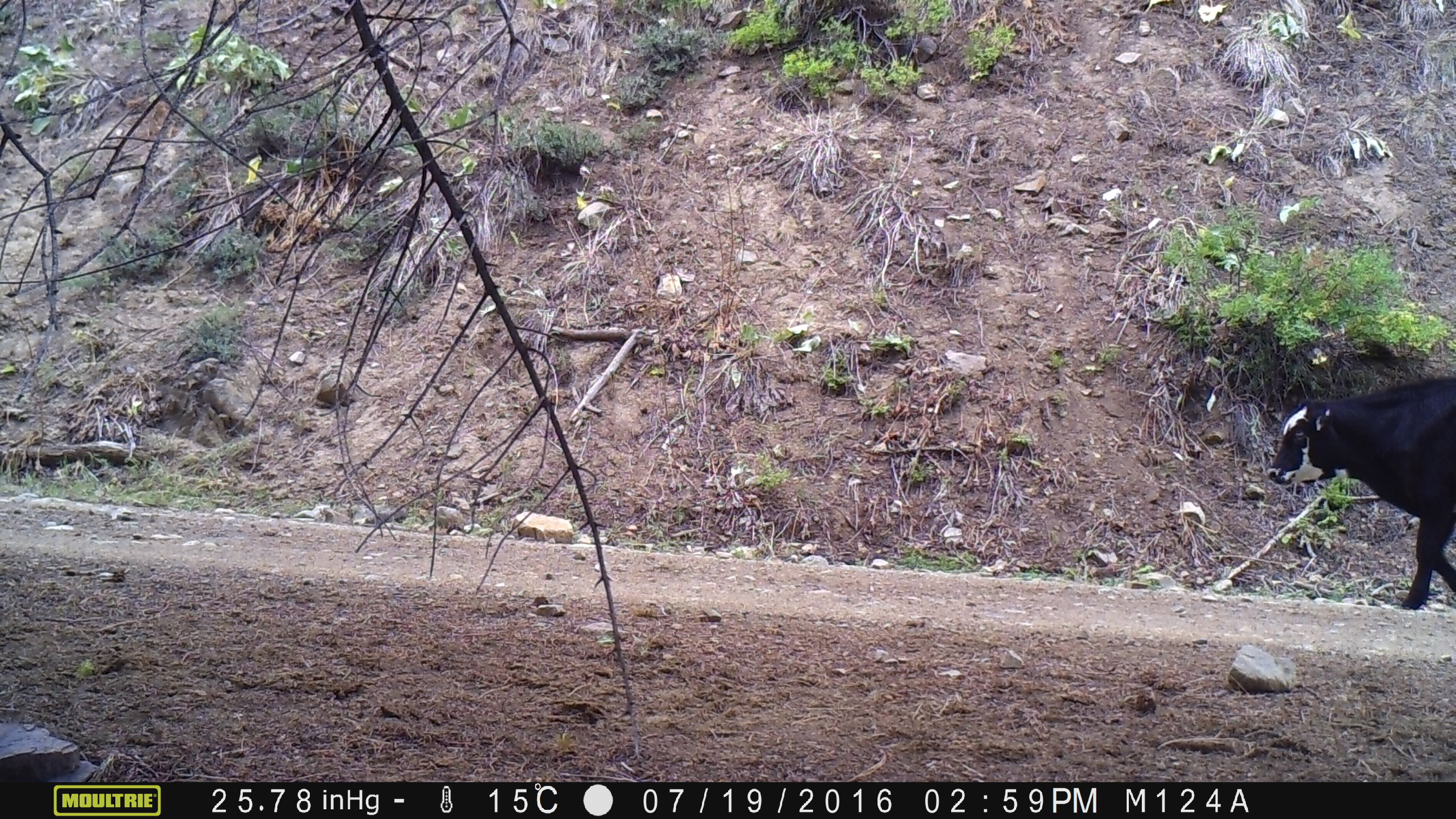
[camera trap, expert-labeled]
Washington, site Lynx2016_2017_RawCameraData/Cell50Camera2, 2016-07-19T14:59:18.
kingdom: Animalia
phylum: Chordata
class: Mammalia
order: Artiodactyla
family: Bovidae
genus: Bos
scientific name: Bos taurus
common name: domestic cattle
Domestic cattle (Bos taurus). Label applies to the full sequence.